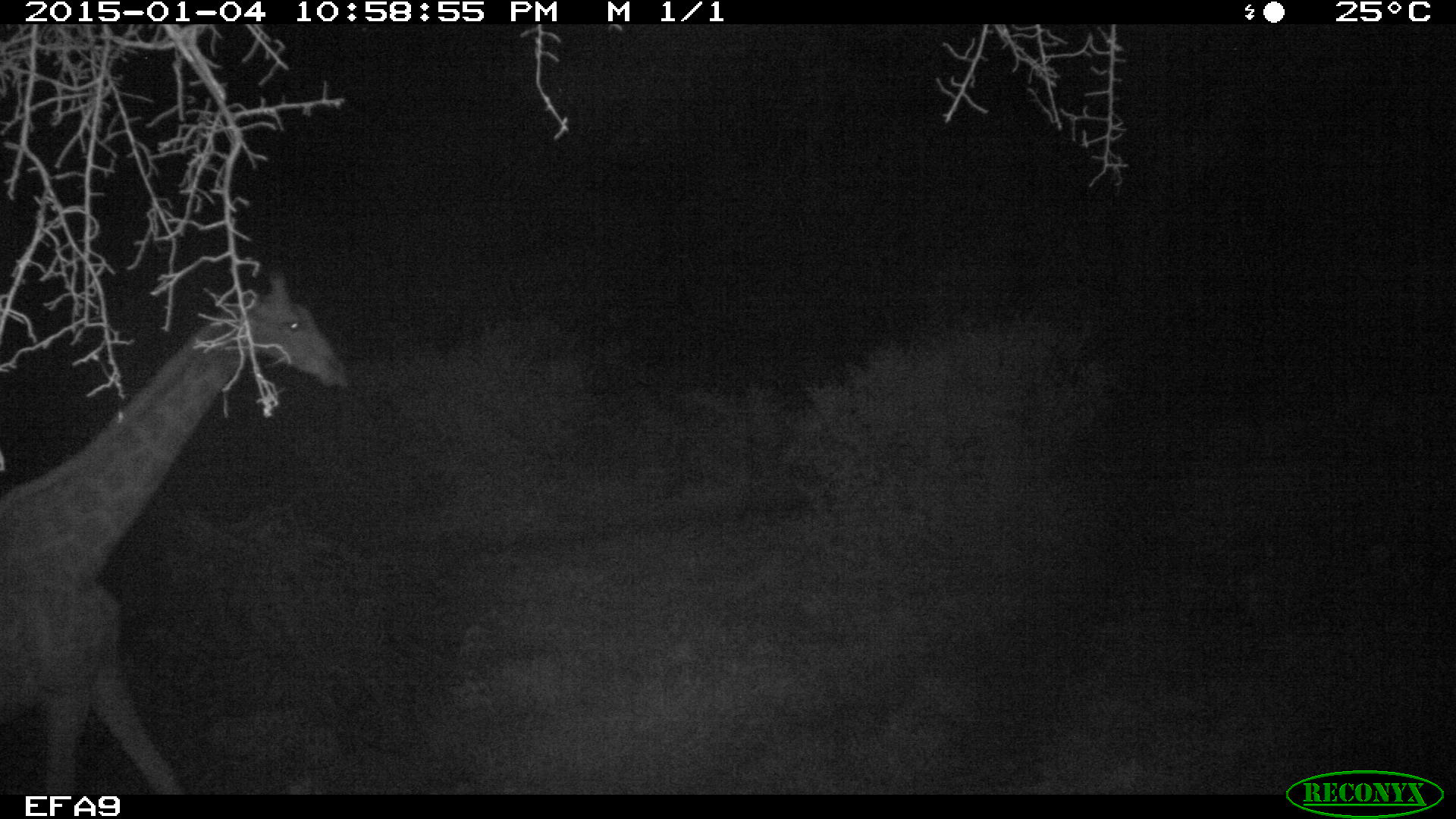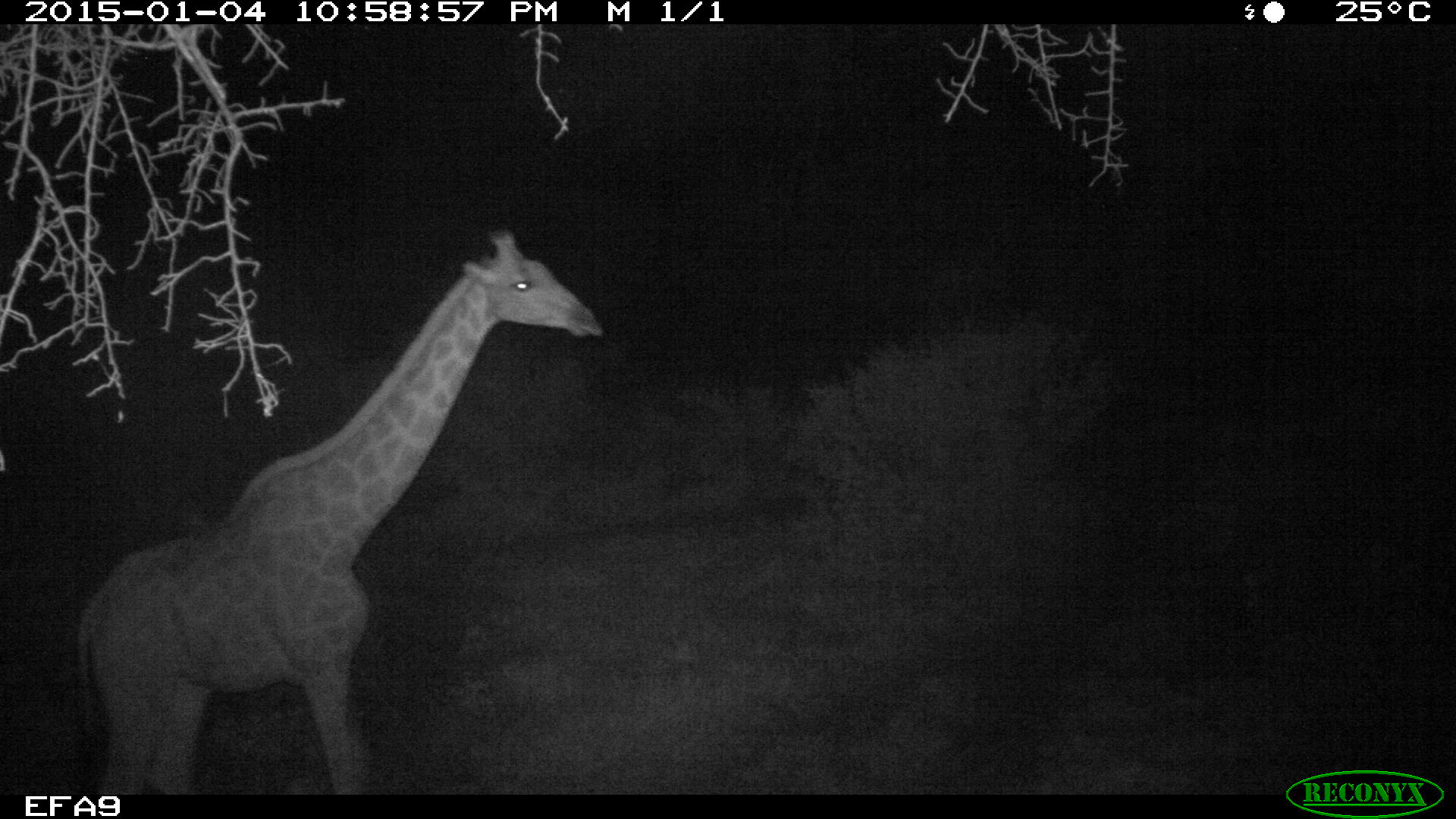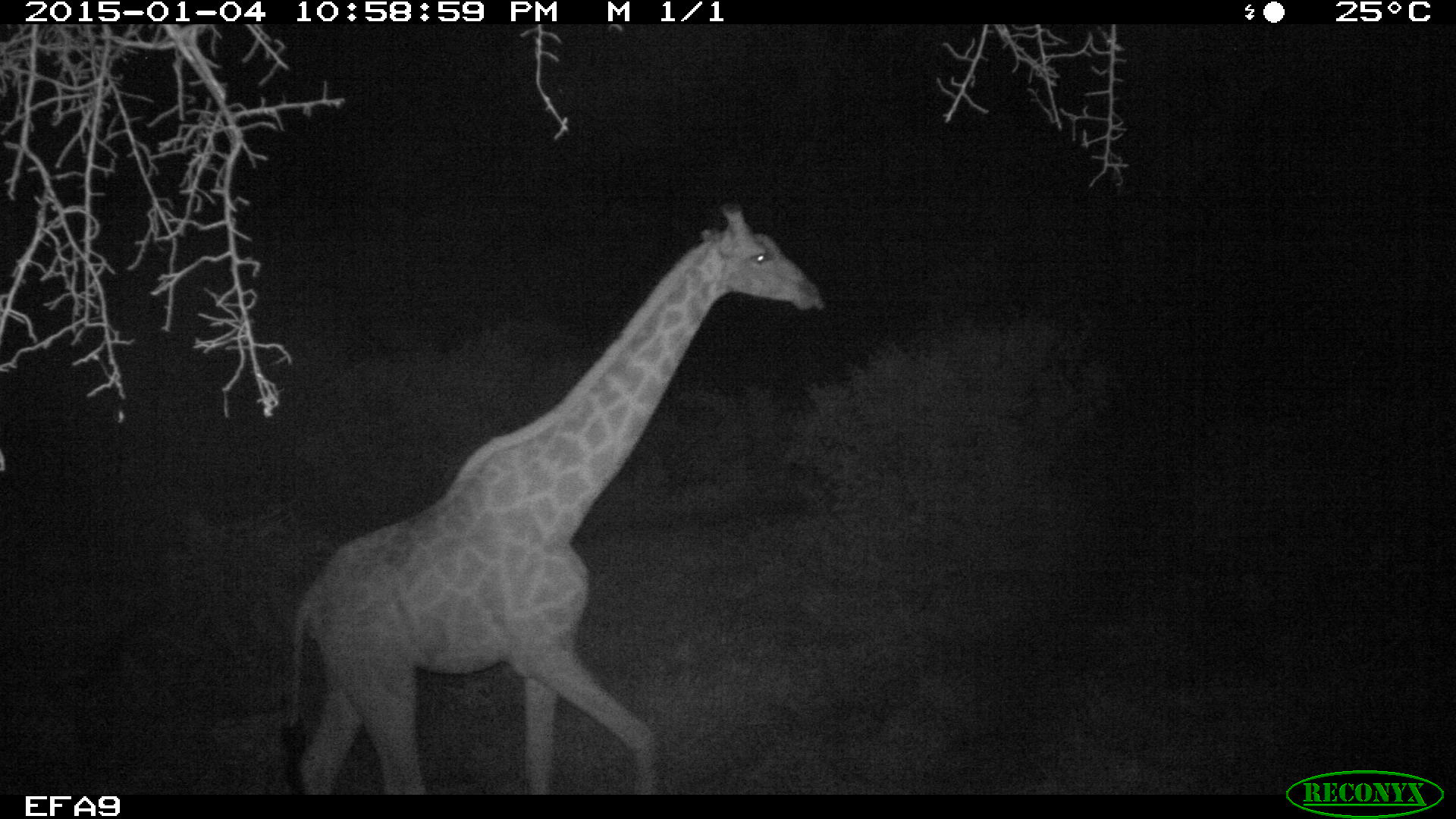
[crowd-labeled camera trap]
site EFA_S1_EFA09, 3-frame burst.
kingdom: Animalia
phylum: Chordata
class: Mammalia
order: Artiodactyla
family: Giraffidae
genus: Giraffa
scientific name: Giraffa camelopardalis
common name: giraffe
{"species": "giraffe (Giraffa camelopardalis)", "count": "1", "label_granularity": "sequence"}